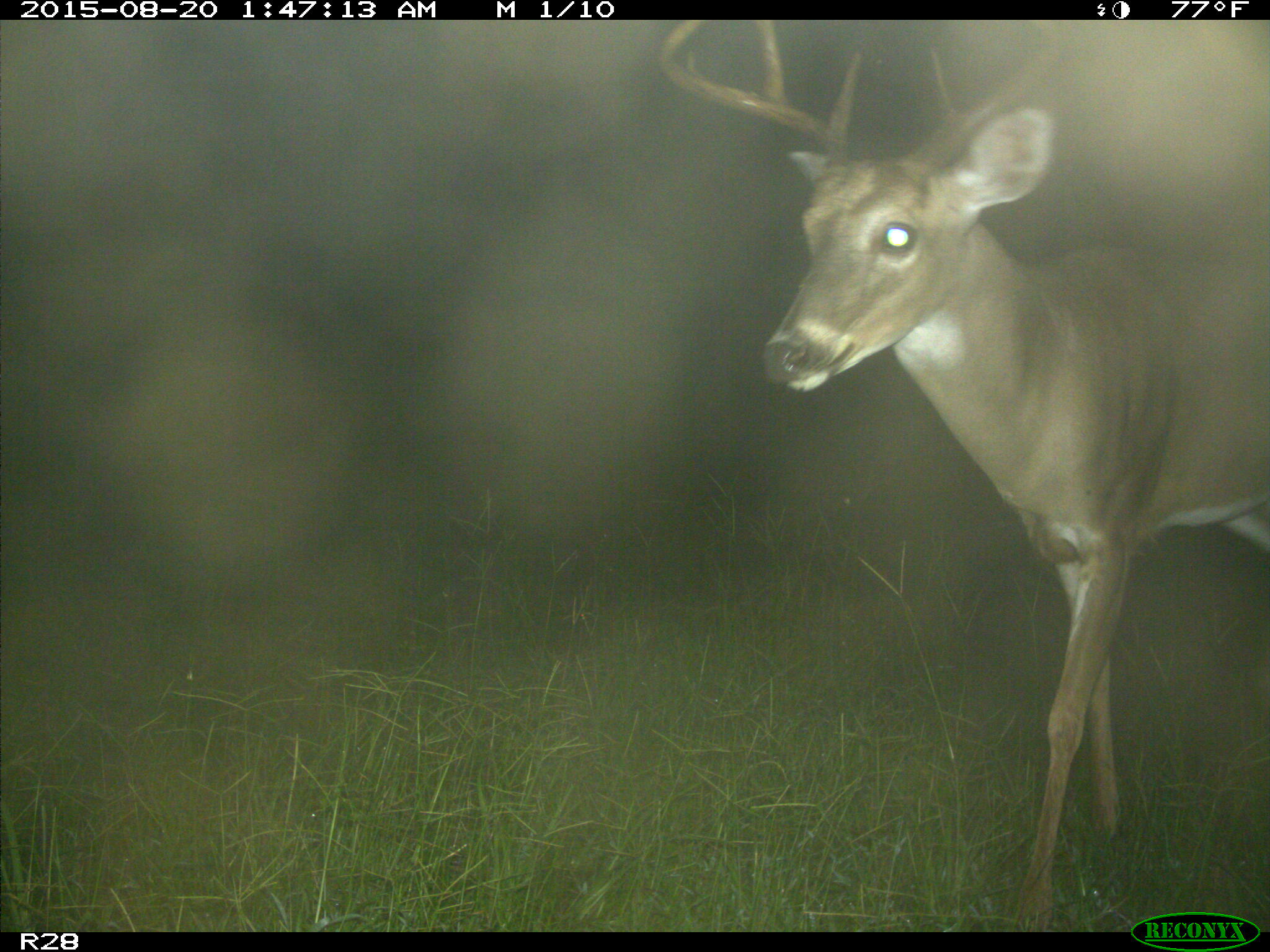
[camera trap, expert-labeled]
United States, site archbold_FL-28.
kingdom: Animalia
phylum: Chordata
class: Mammalia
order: Artiodactyla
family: Cervidae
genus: Odocoileus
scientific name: Odocoileus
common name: deer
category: unidentified deer